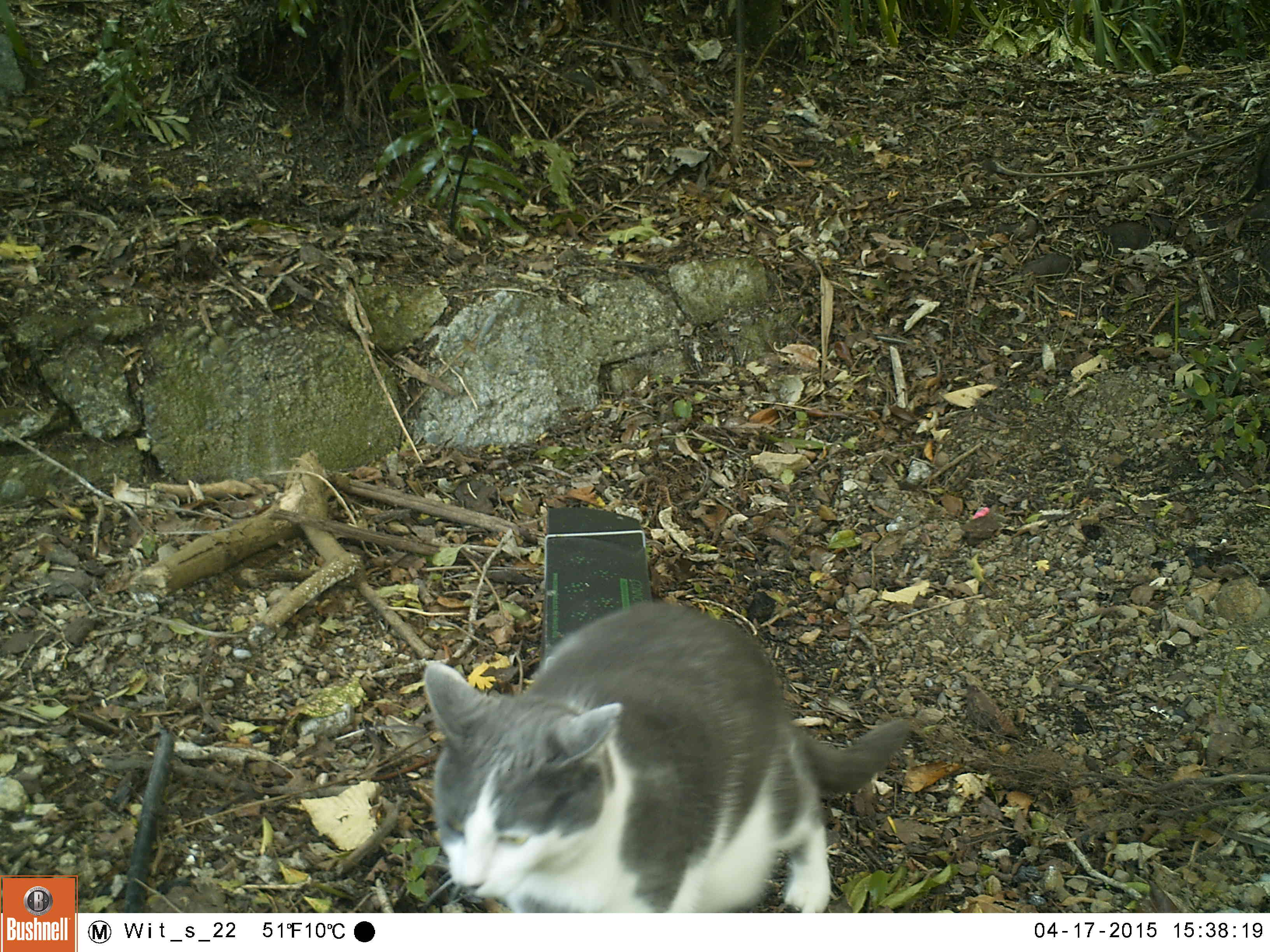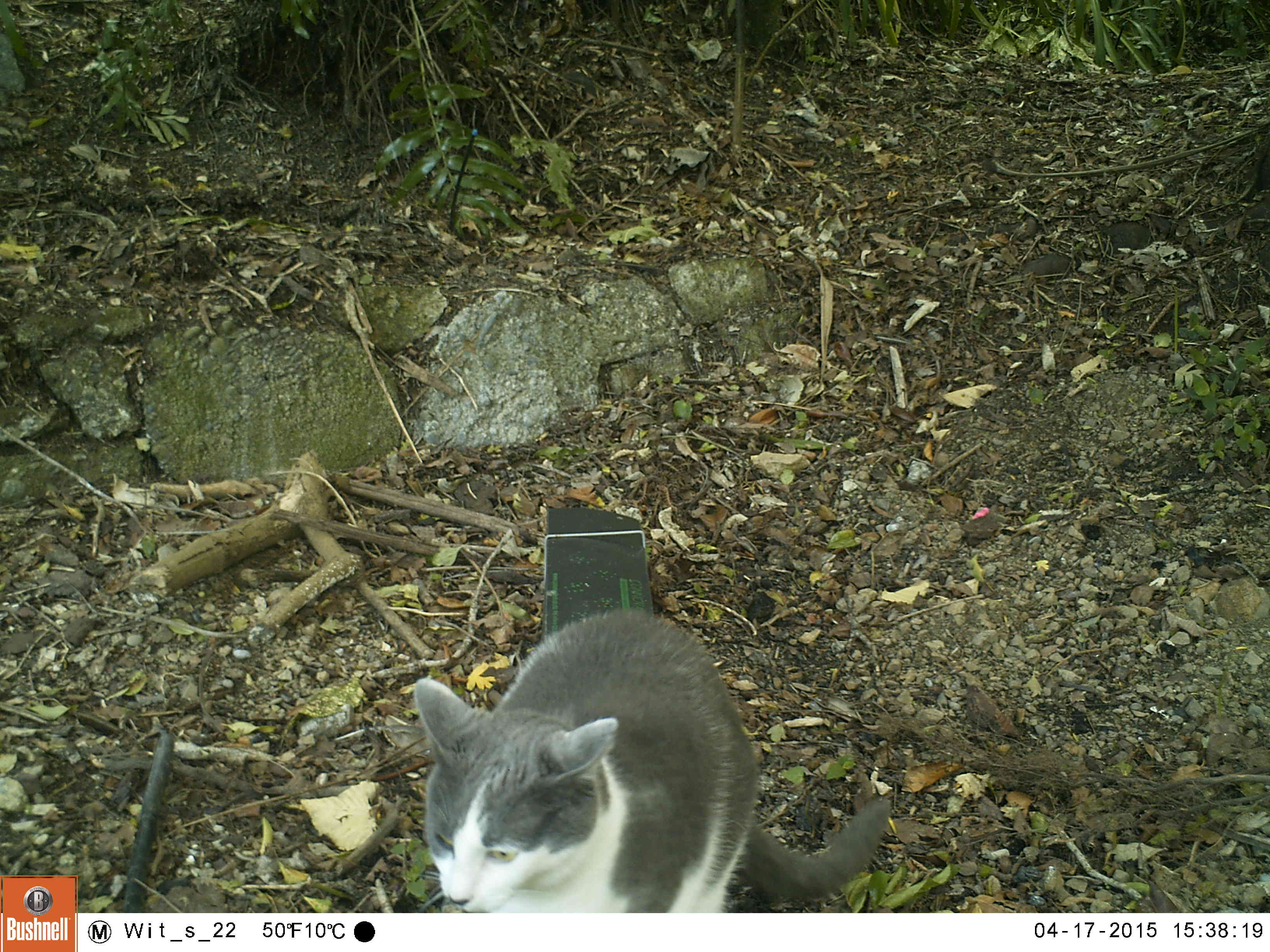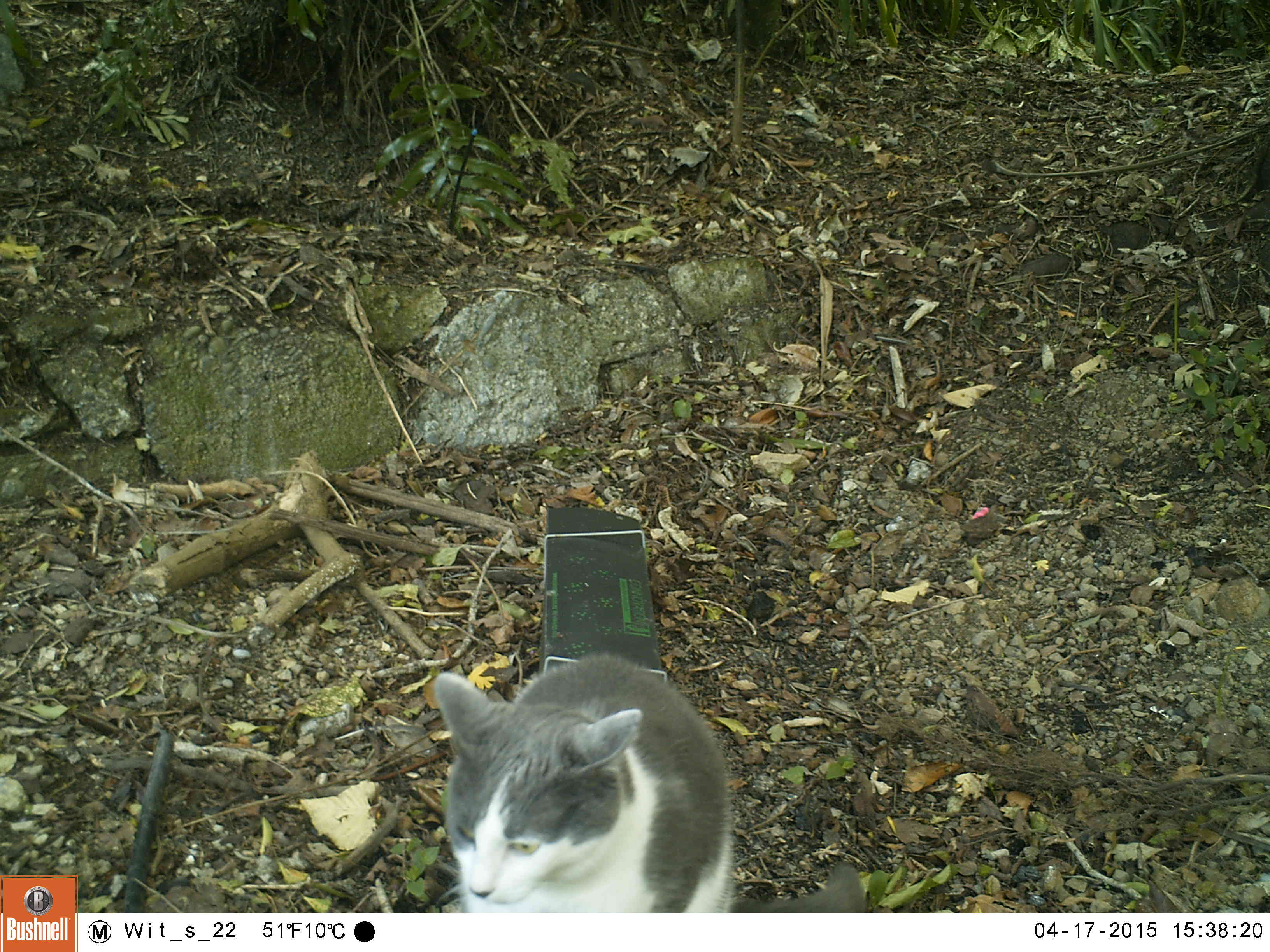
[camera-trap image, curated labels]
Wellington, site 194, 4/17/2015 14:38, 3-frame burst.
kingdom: Animalia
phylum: Chordata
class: Mammalia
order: Carnivora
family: Felidae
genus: Felis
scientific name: Felis catus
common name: cat